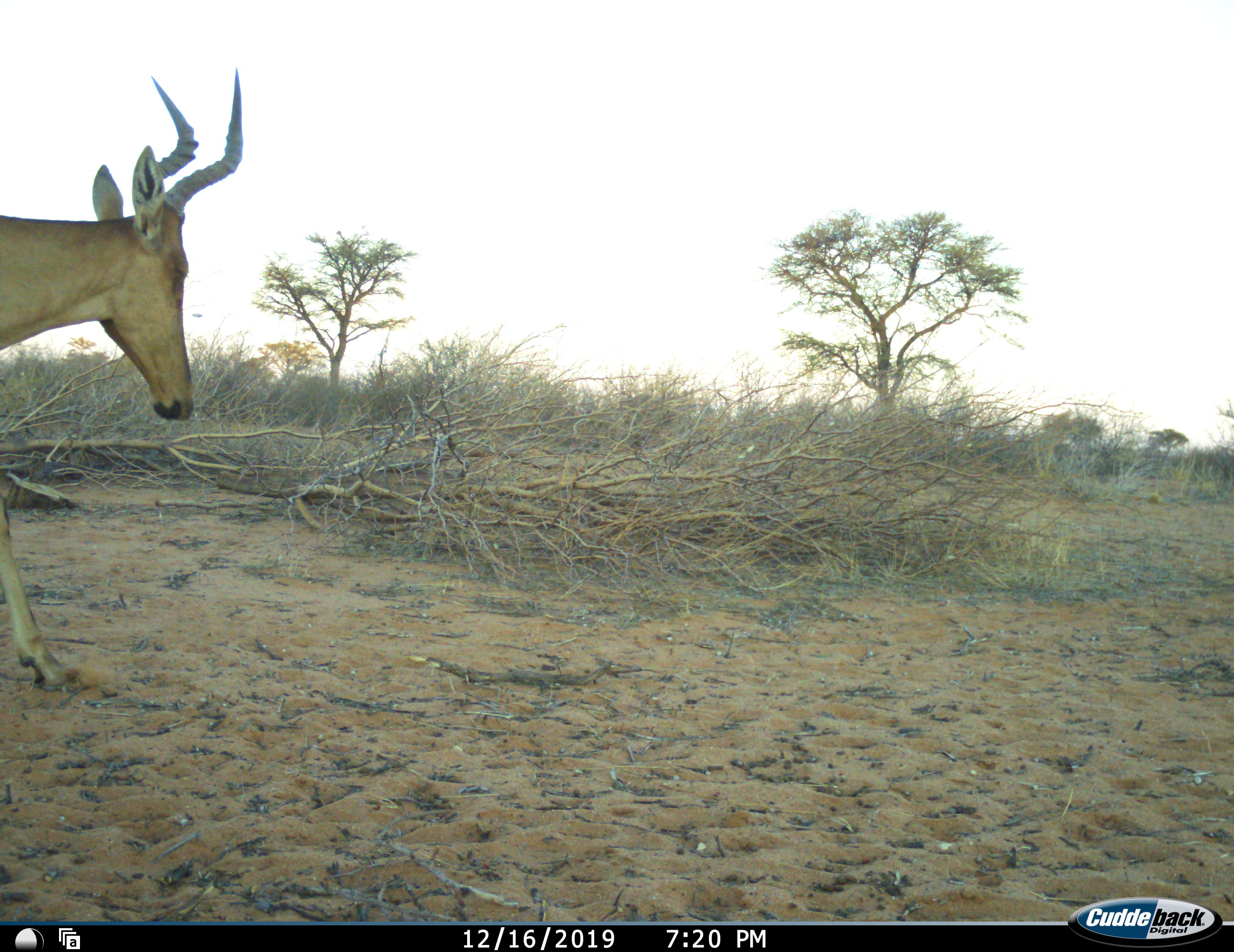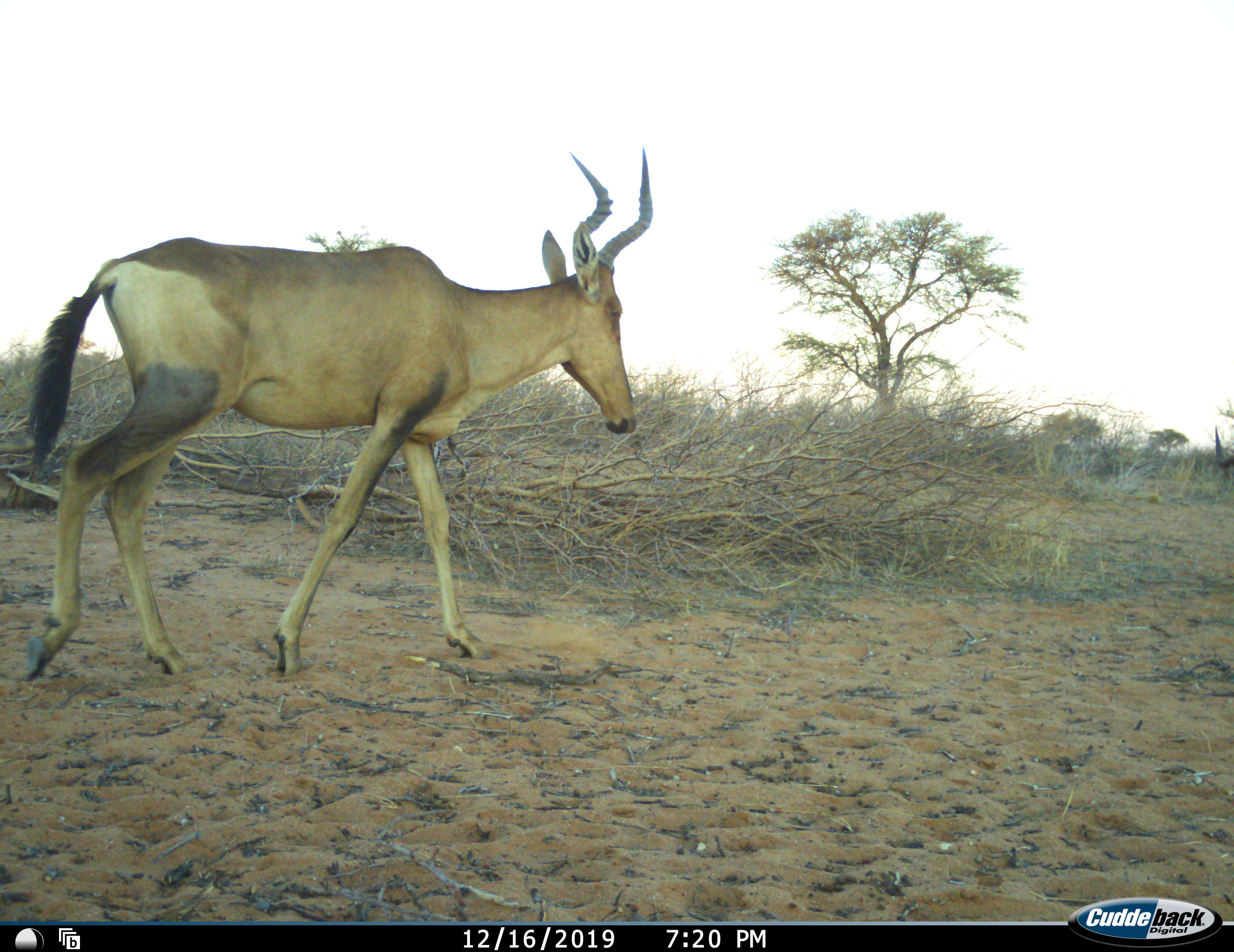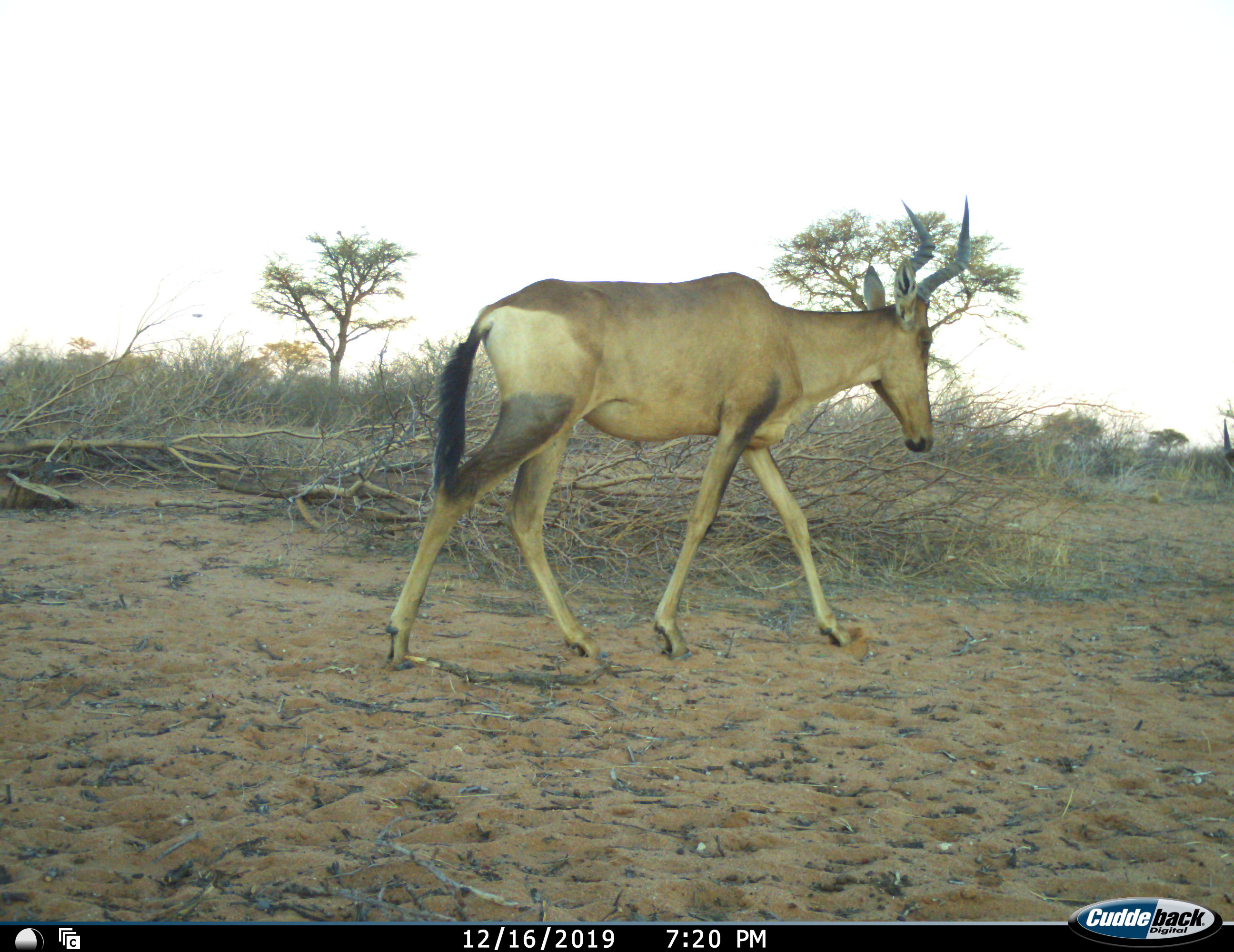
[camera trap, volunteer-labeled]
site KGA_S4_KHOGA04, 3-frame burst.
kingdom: Animalia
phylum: Chordata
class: Mammalia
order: Artiodactyla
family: Bovidae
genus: Alcelaphus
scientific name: Alcelaphus buselaphus caama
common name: red hartebeest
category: hartebeestred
Hartebeestred (red hartebeest) (Alcelaphus buselaphus caama), count 1. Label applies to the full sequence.